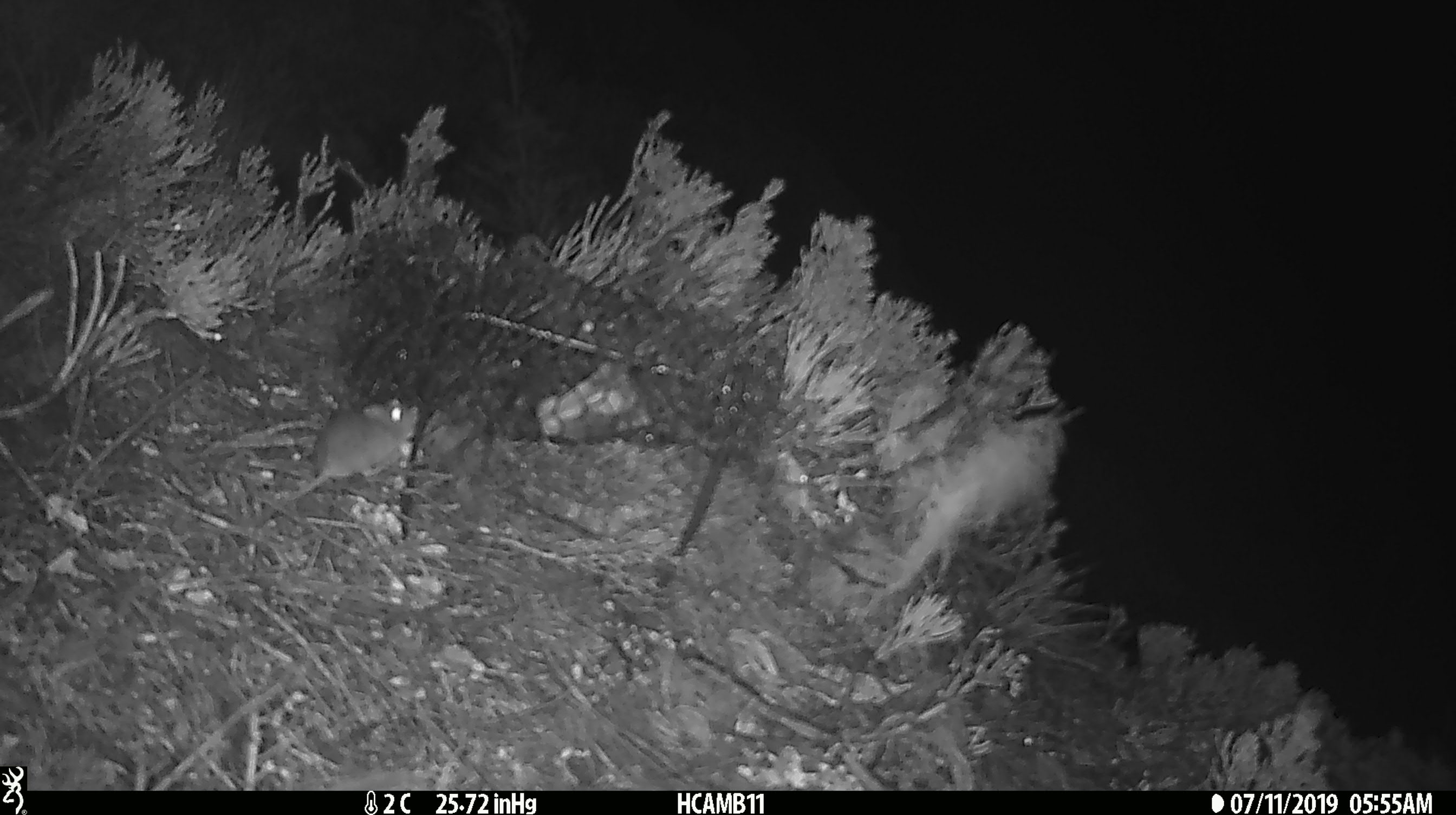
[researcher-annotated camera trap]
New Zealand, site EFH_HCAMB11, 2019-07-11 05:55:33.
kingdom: Animalia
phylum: Chordata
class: Mammalia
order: Rodentia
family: Muridae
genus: Mus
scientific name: Mus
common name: mouse